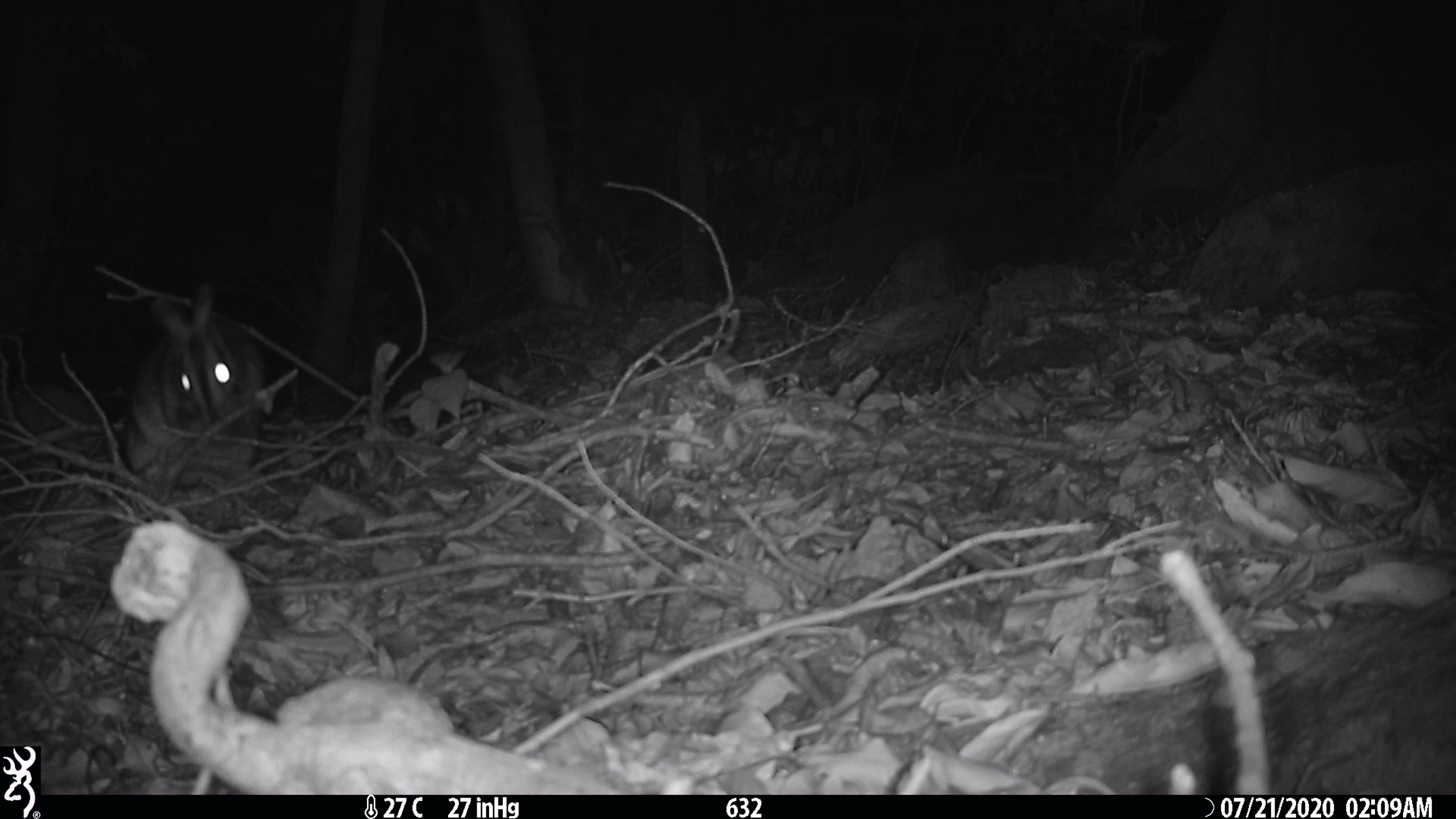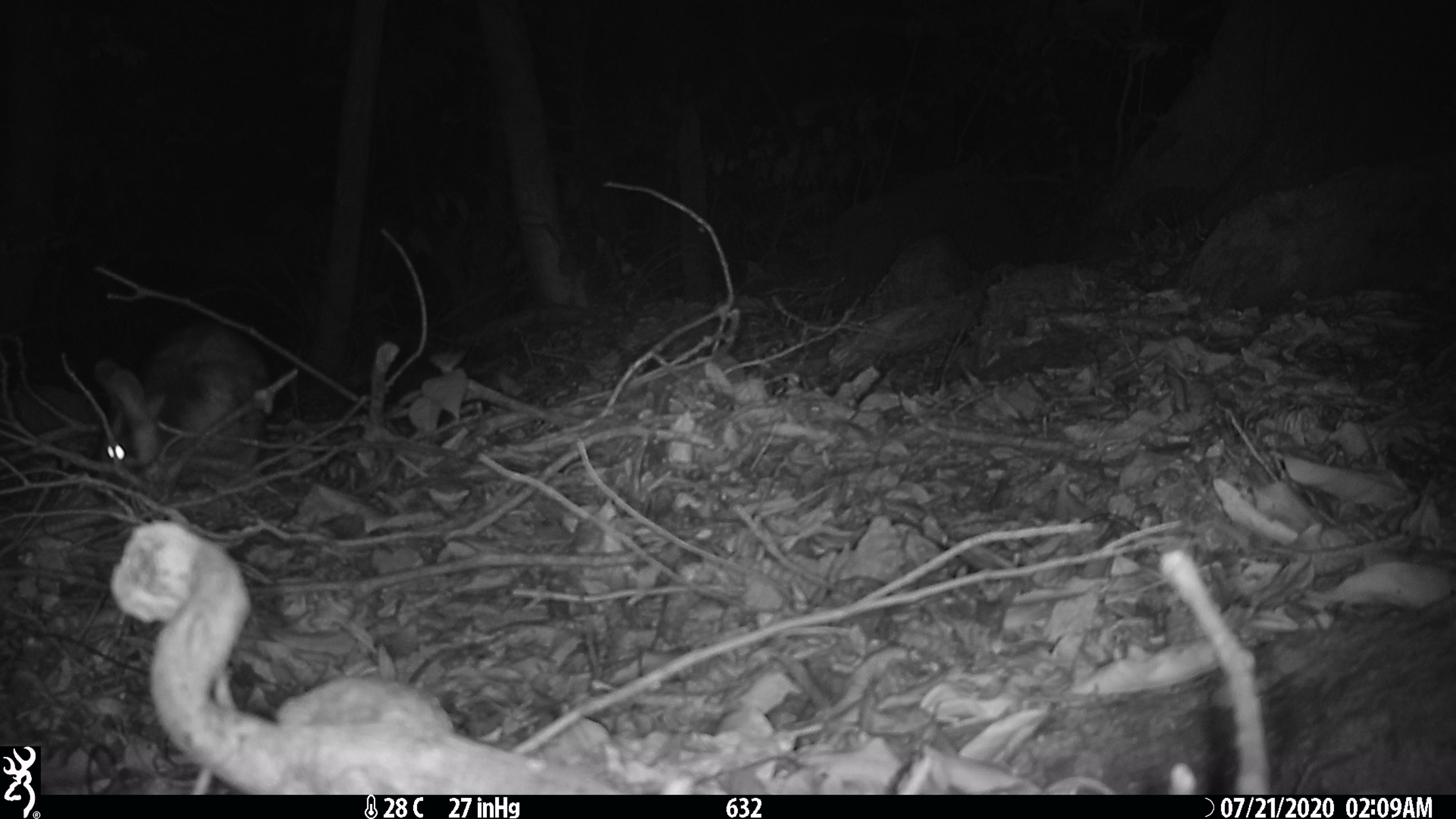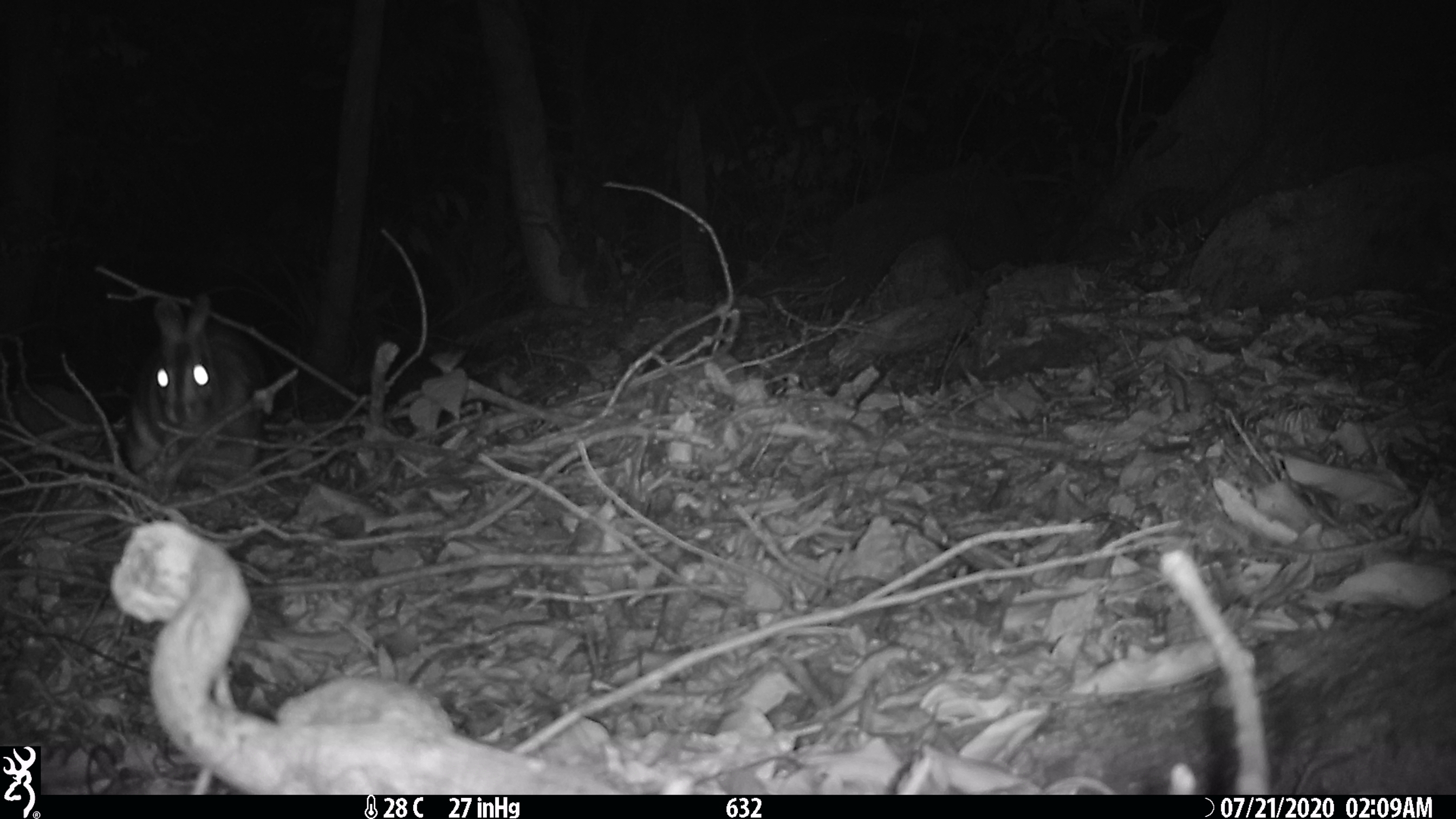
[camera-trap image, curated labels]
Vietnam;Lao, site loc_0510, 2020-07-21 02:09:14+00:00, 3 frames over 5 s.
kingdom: Animalia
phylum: Chordata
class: Mammalia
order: Lagomorpha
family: Leporidae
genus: Nesolagus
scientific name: Nesolagus timminsi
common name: annamite striped rabbit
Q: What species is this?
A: Annamite striped rabbit (Nesolagus timminsi).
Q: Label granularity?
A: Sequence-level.